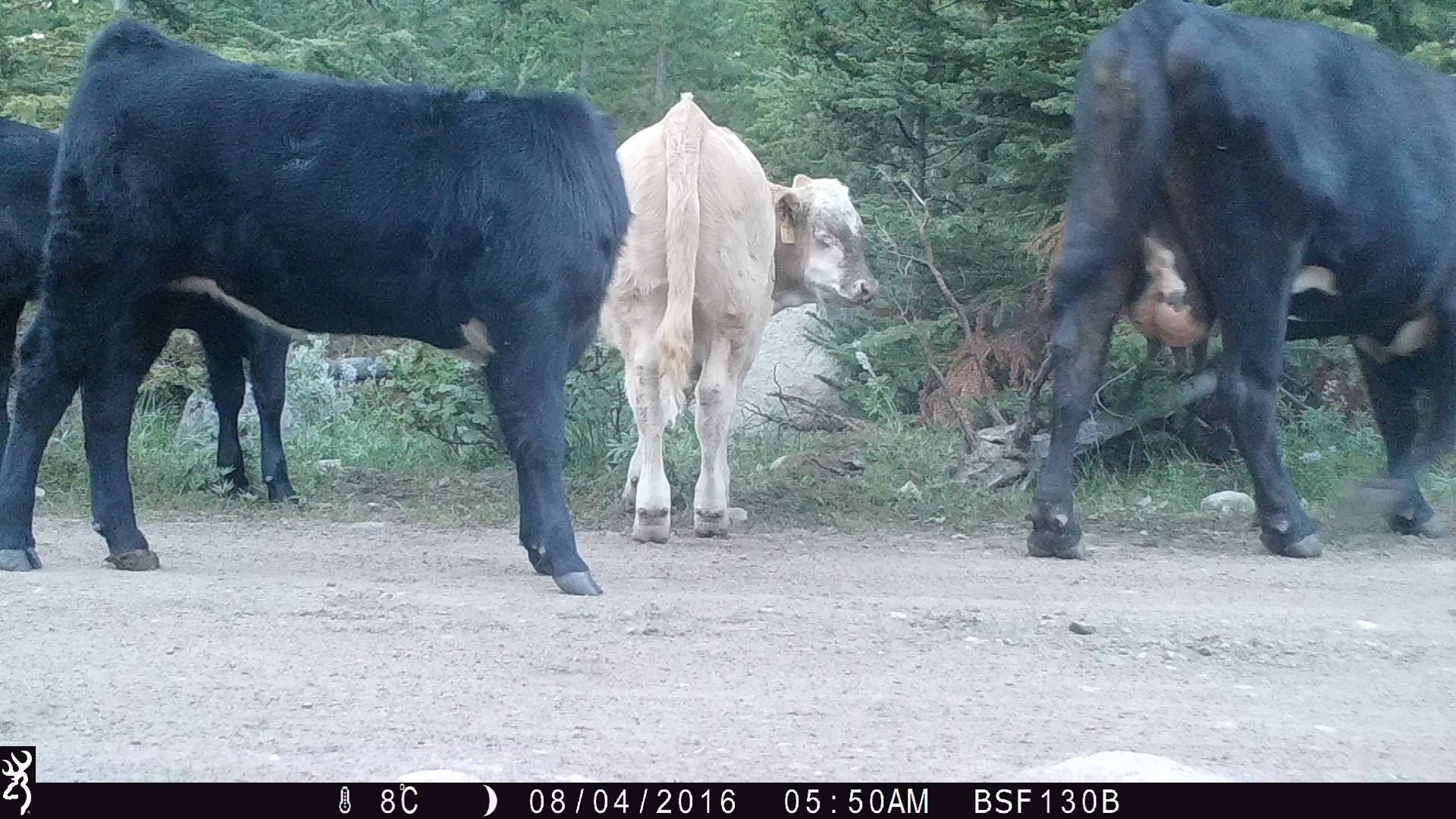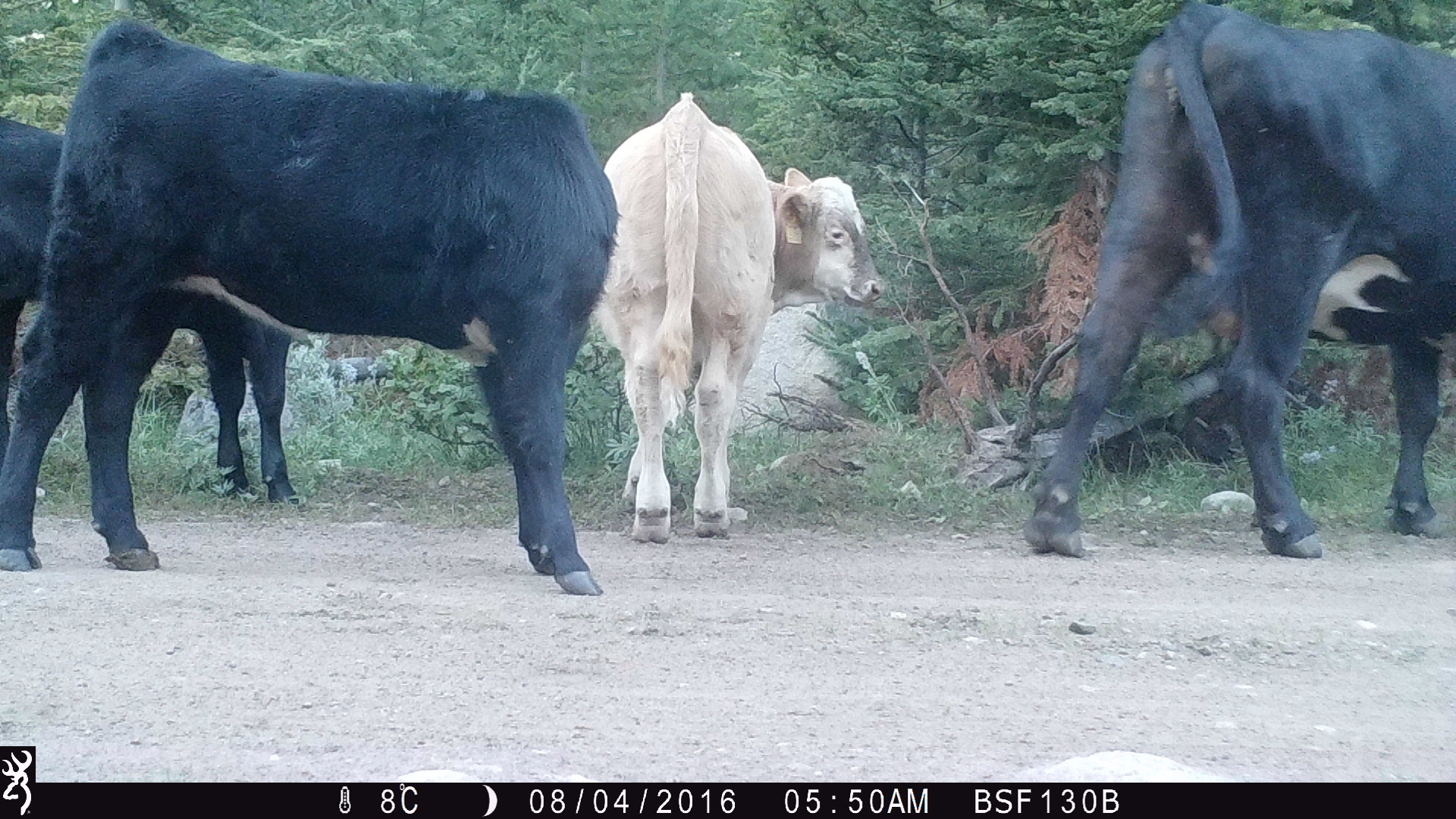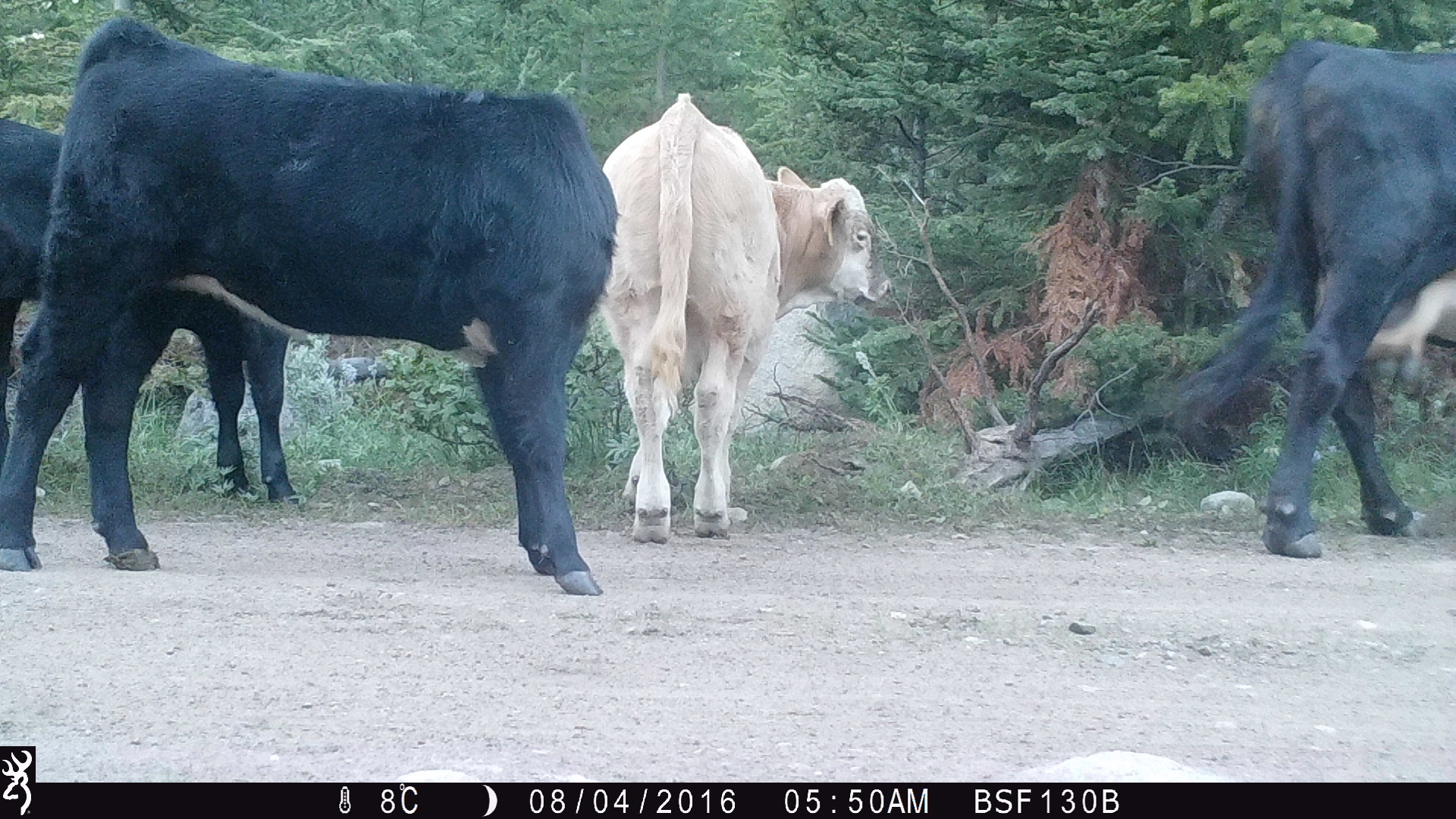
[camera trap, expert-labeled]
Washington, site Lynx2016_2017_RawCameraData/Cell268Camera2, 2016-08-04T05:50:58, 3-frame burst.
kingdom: Animalia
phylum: Chordata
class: Mammalia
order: Artiodactyla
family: Bovidae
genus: Bos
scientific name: Bos taurus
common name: domestic cattle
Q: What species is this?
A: Domestic cattle (Bos taurus).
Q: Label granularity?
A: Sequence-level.